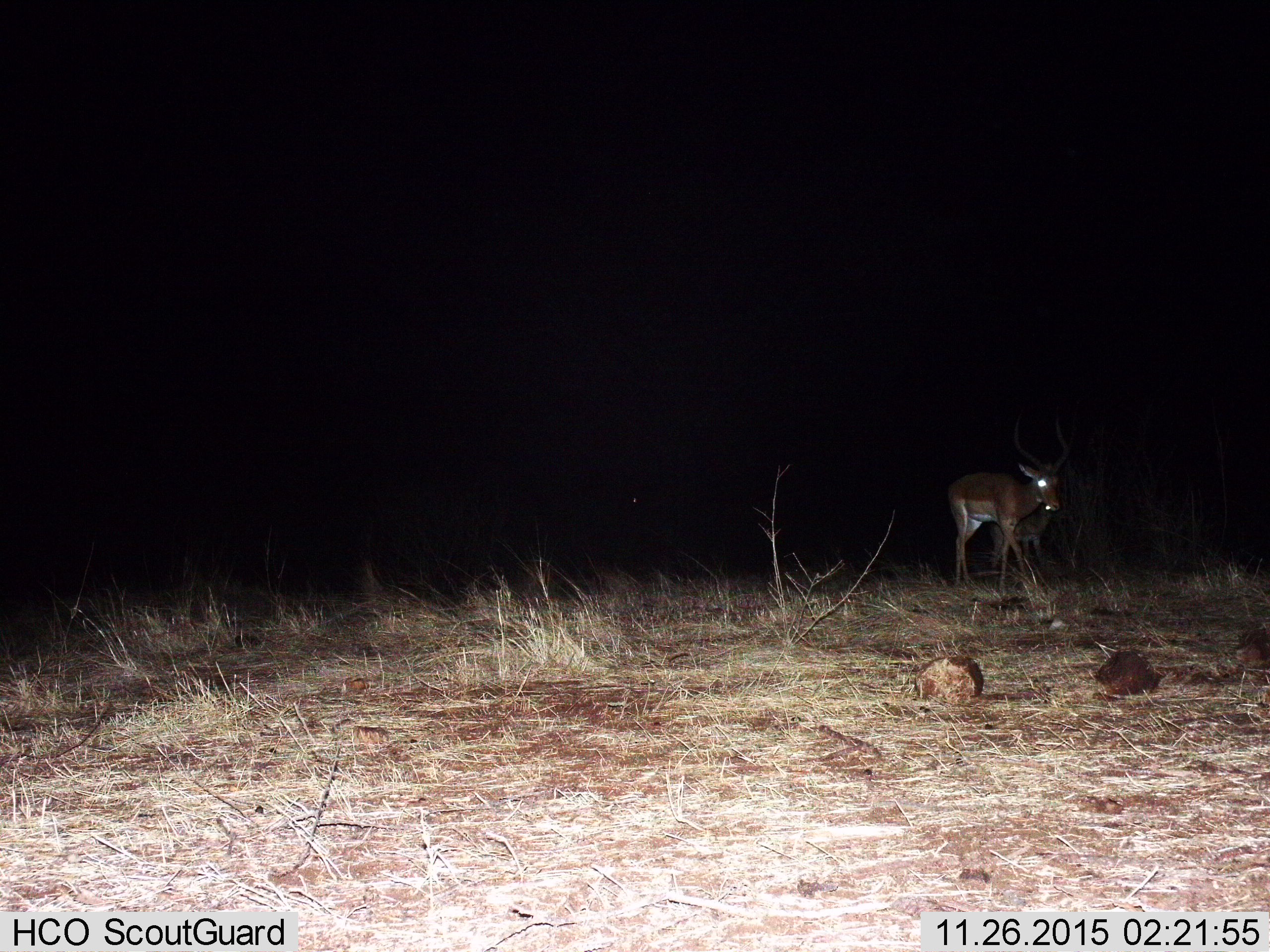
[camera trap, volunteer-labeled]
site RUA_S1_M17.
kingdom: Animalia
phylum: Chordata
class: Mammalia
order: Artiodactyla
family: Bovidae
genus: Aepyceros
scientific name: Aepyceros melampus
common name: impala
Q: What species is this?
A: Impala (Aepyceros melampus).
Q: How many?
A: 2.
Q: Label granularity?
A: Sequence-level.